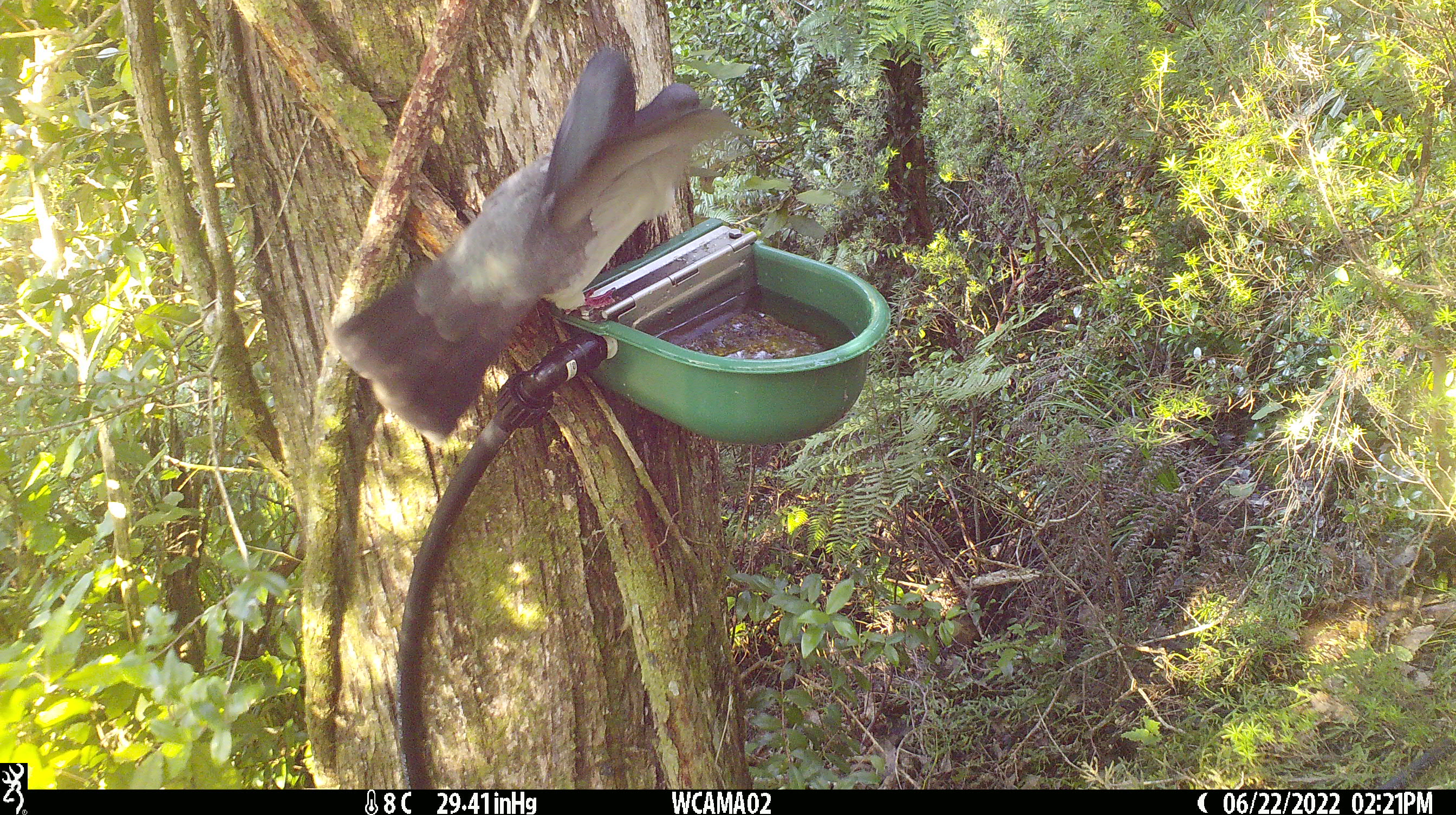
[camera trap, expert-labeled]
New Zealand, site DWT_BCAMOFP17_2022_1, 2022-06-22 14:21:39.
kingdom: Animalia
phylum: Chordata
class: Aves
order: Columbiformes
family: Columbidae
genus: Hemiphaga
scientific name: Hemiphaga novaeseelandiae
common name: new zealand pigeon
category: kereru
Kereru (new zealand pigeon) (Hemiphaga novaeseelandiae).